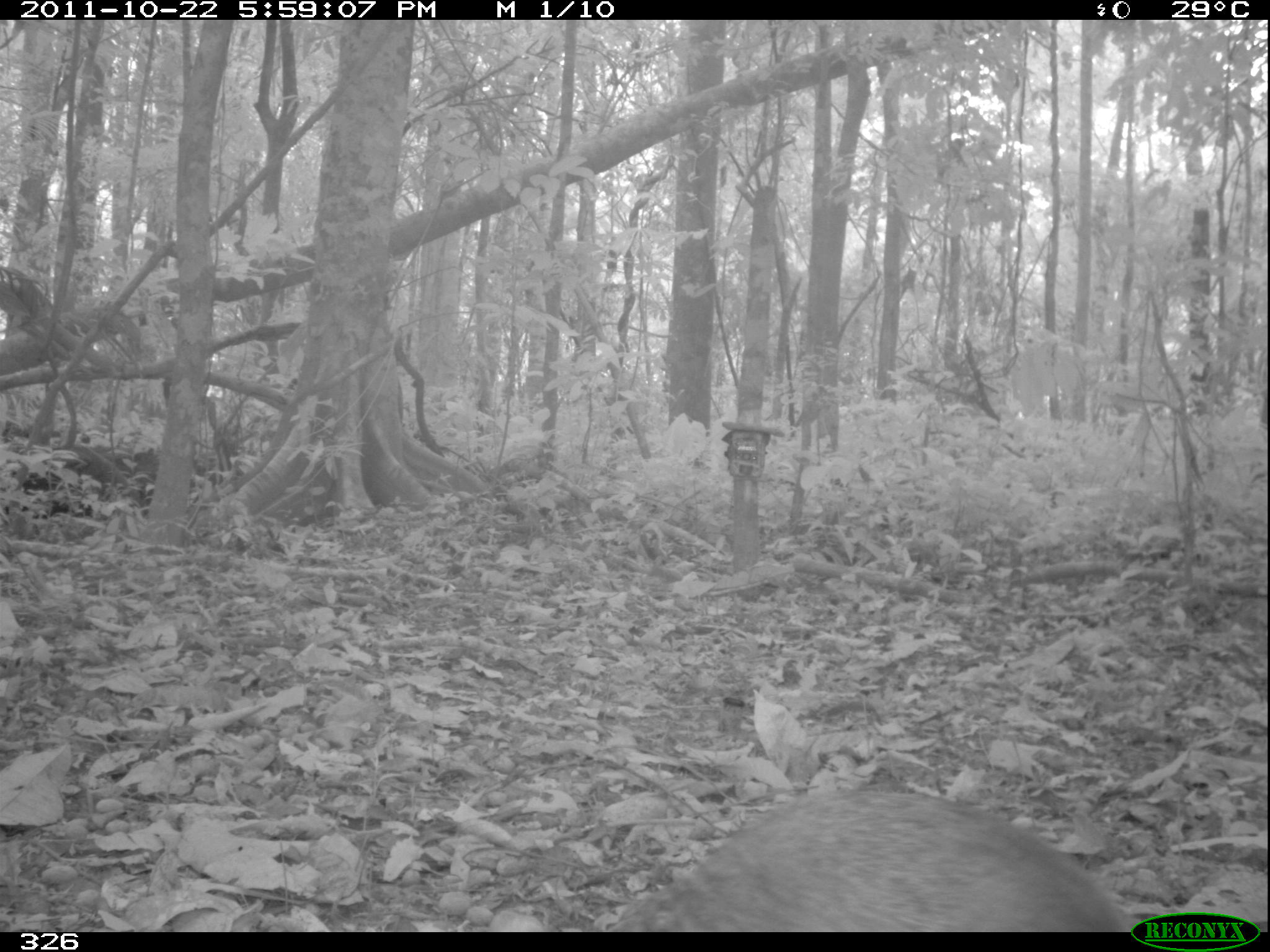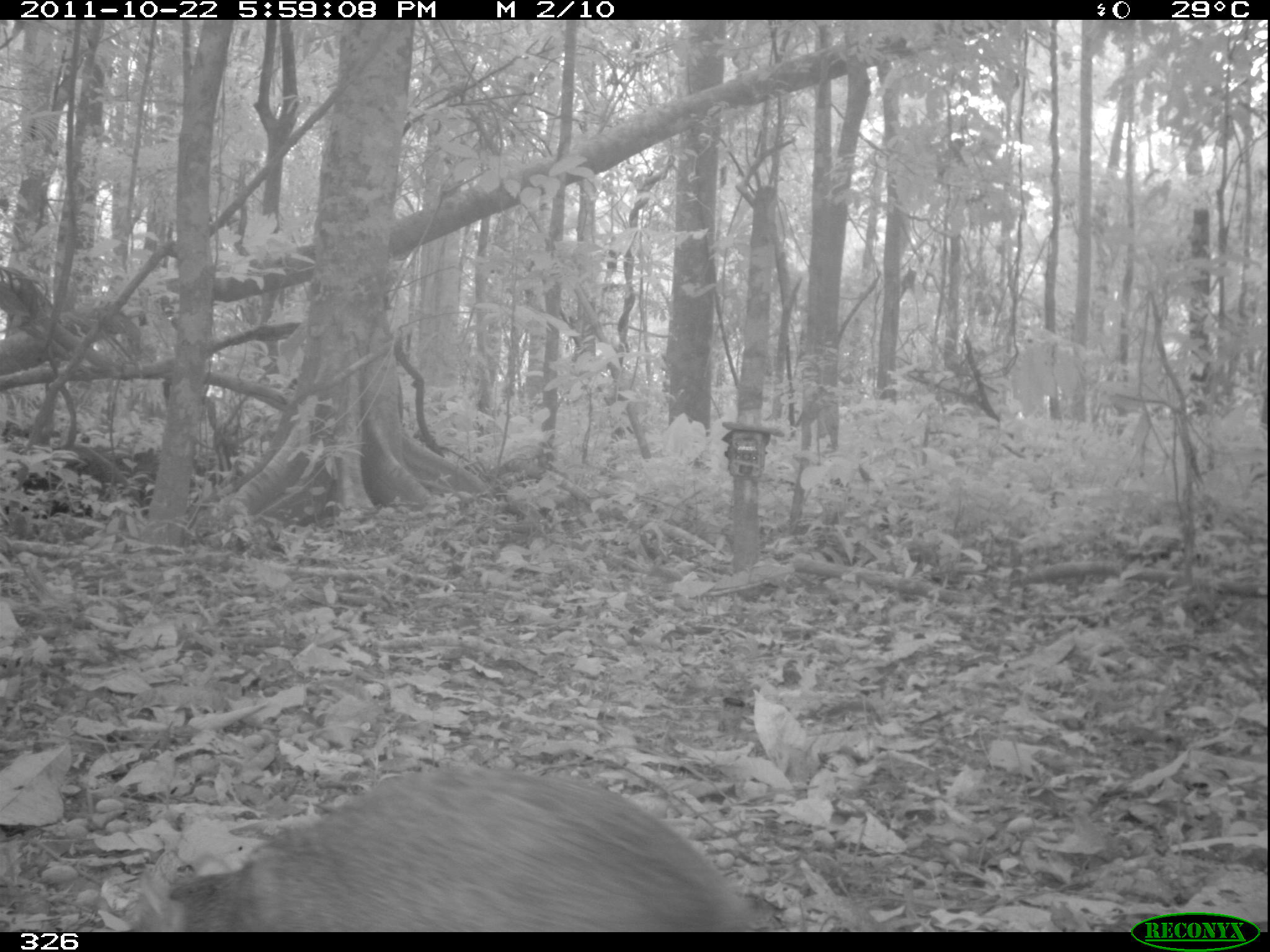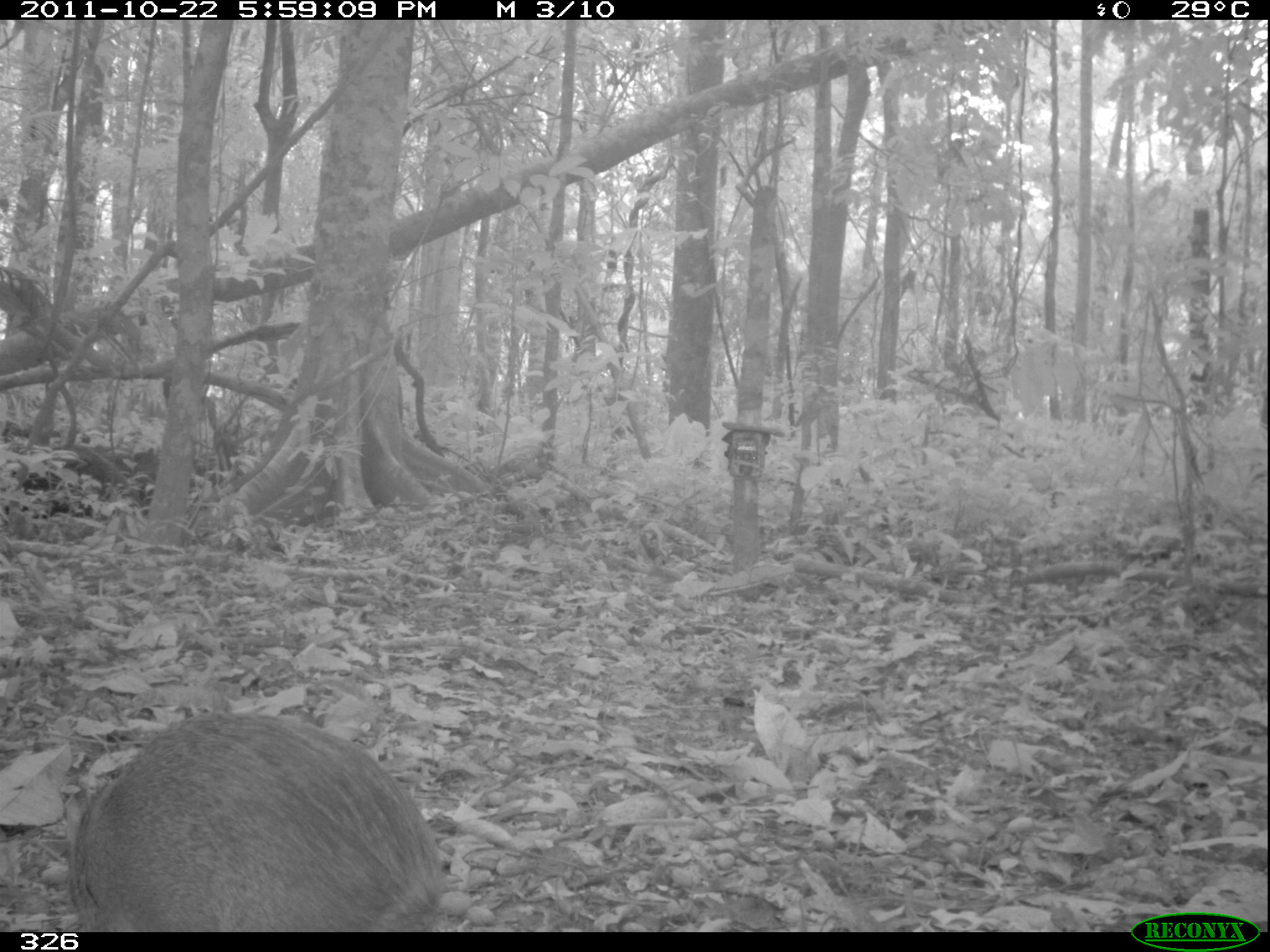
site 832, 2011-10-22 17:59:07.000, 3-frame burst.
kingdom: Animalia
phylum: Chordata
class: Mammalia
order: Rodentia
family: Dasyproctidae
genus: Dasyprocta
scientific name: Dasyprocta punctata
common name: central american agouti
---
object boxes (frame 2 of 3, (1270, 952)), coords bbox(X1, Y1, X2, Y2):
dasyprocta punctata: bbox(126, 762, 754, 931)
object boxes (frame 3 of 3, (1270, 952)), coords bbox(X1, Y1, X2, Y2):
dasyprocta punctata: bbox(64, 710, 441, 930)